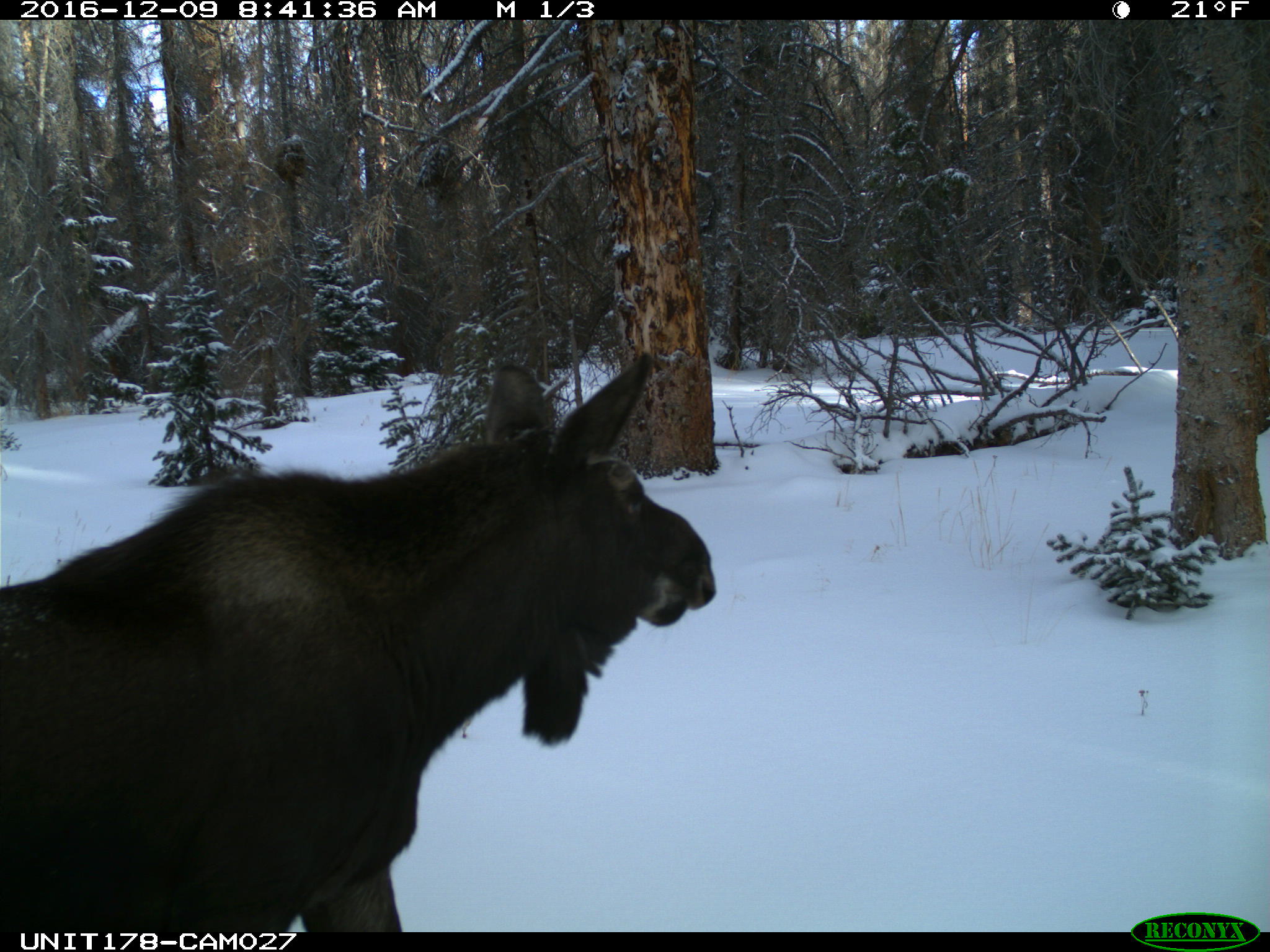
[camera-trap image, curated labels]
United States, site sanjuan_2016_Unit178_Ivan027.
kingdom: Animalia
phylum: Chordata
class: Mammalia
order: Artiodactyla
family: Cervidae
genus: Alces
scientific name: Alces alces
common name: moose